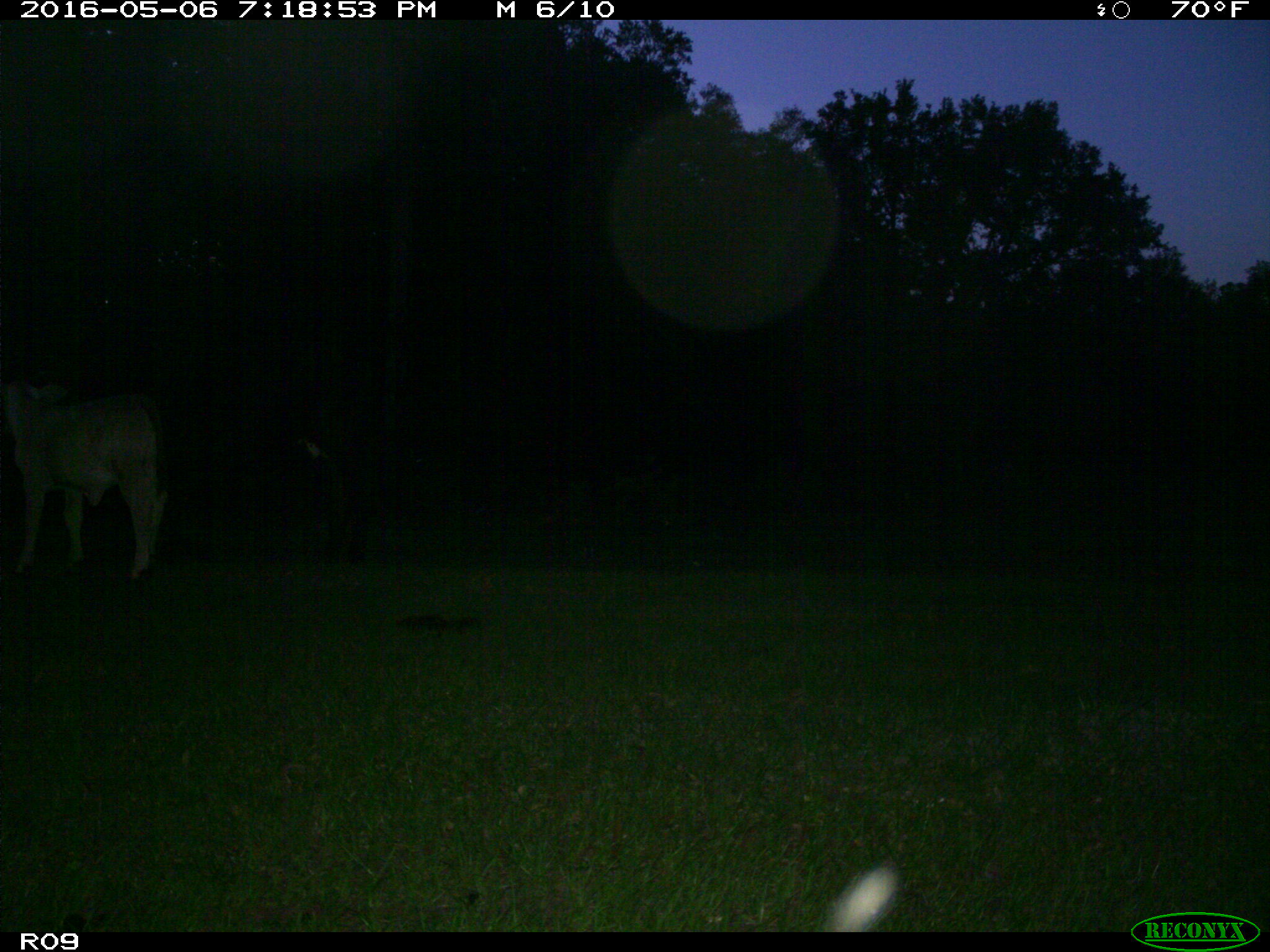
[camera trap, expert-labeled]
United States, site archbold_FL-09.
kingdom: Animalia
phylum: Chordata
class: Mammalia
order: Artiodactyla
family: Bovidae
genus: Bos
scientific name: Bos taurus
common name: domestic cow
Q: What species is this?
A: Bos taurus (domestic cow).